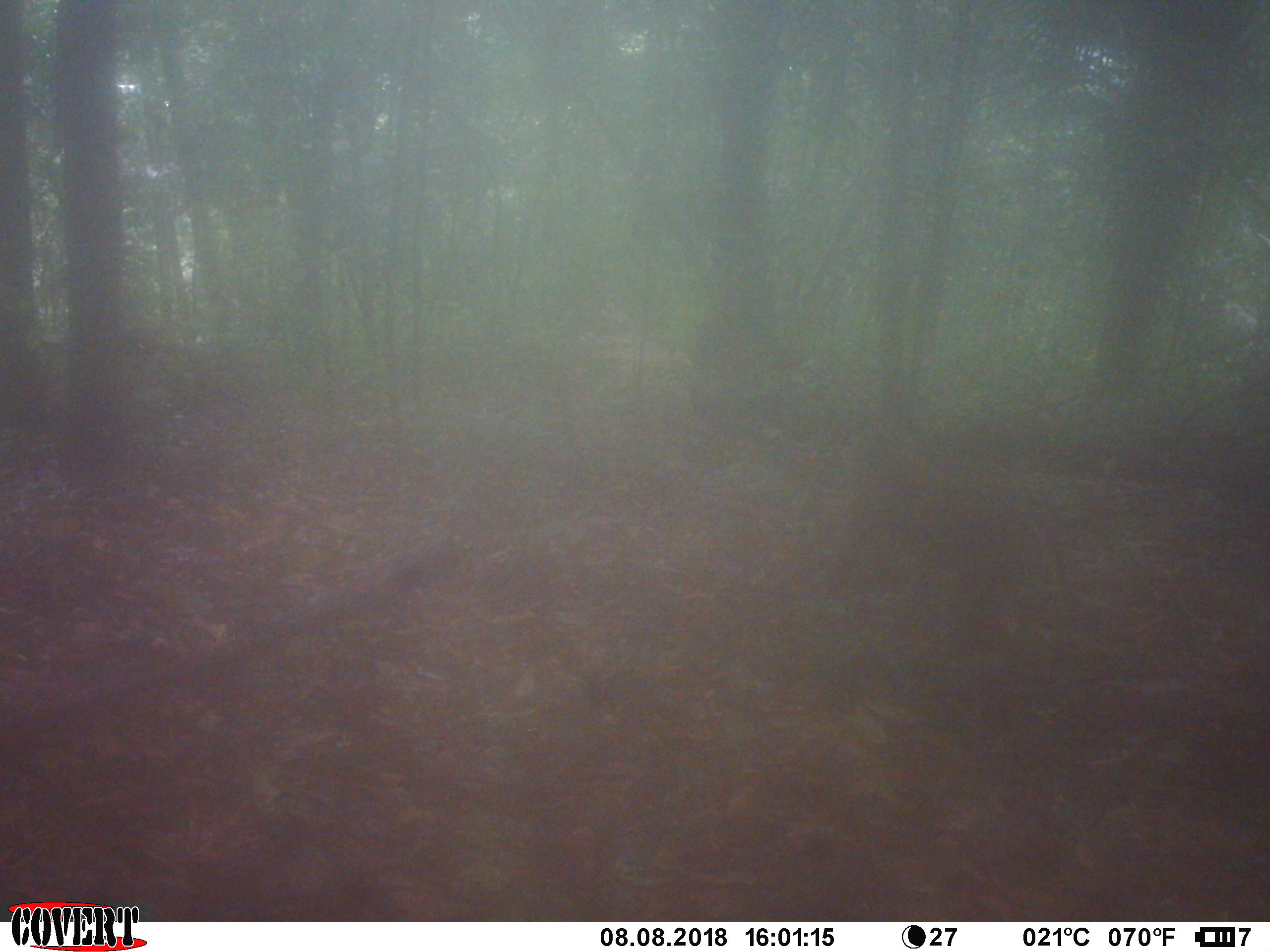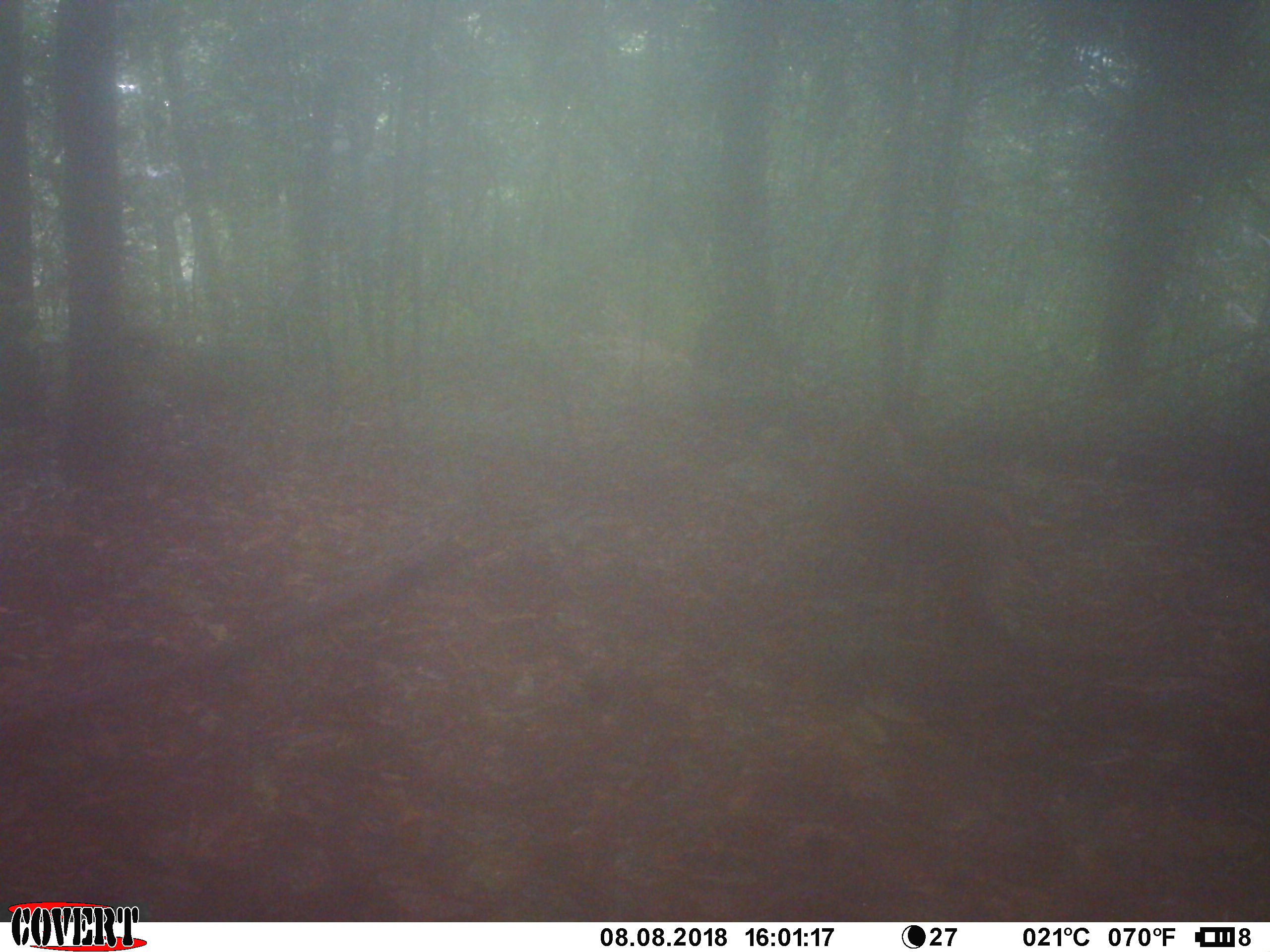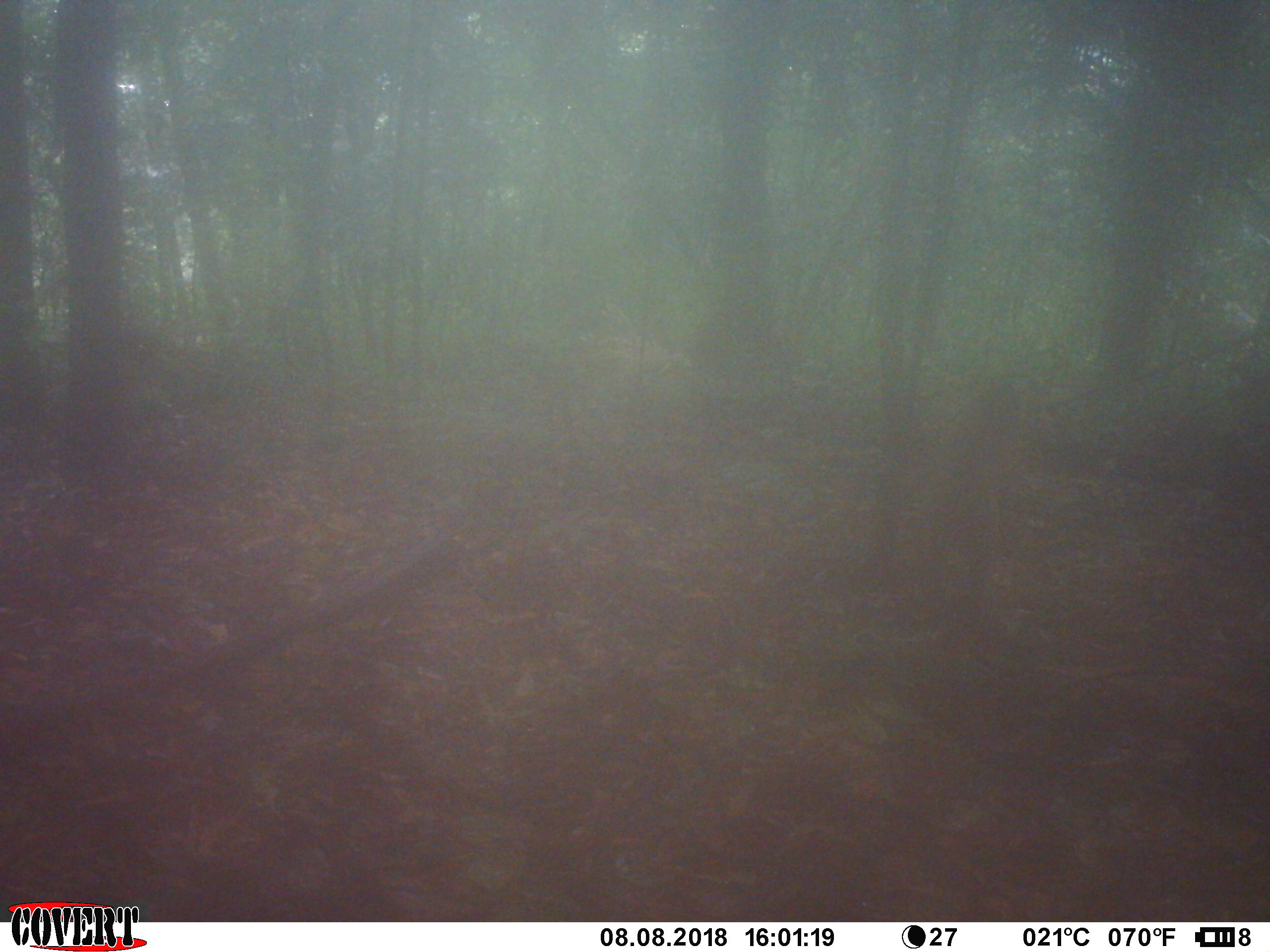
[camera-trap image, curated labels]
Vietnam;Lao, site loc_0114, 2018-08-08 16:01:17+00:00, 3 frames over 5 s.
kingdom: Animalia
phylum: Chordata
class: Mammalia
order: Primates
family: Cercopithecidae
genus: Macaca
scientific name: Macaca nemestrina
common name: pig-tailed macaque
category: pig tailed macaque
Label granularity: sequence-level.